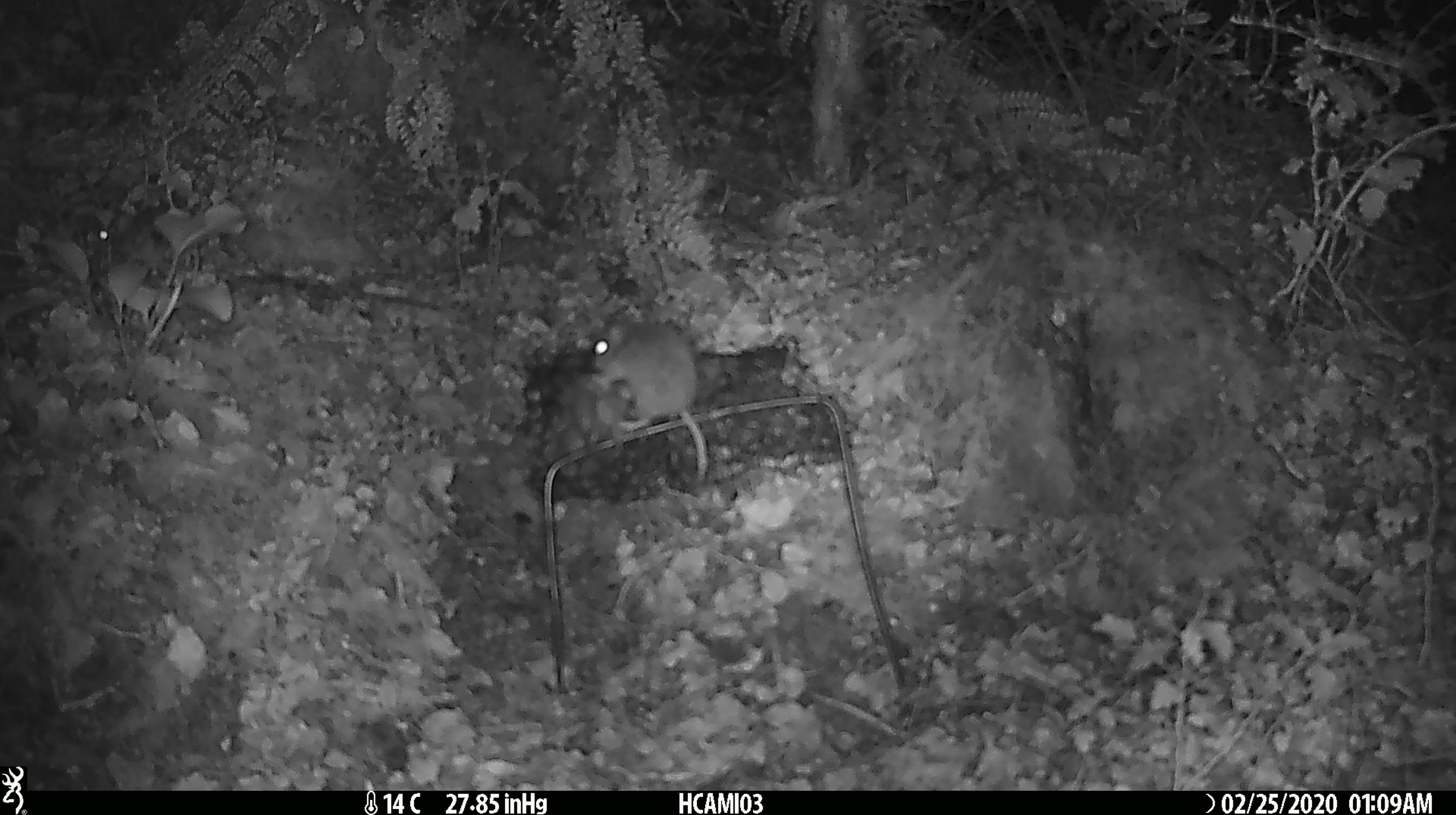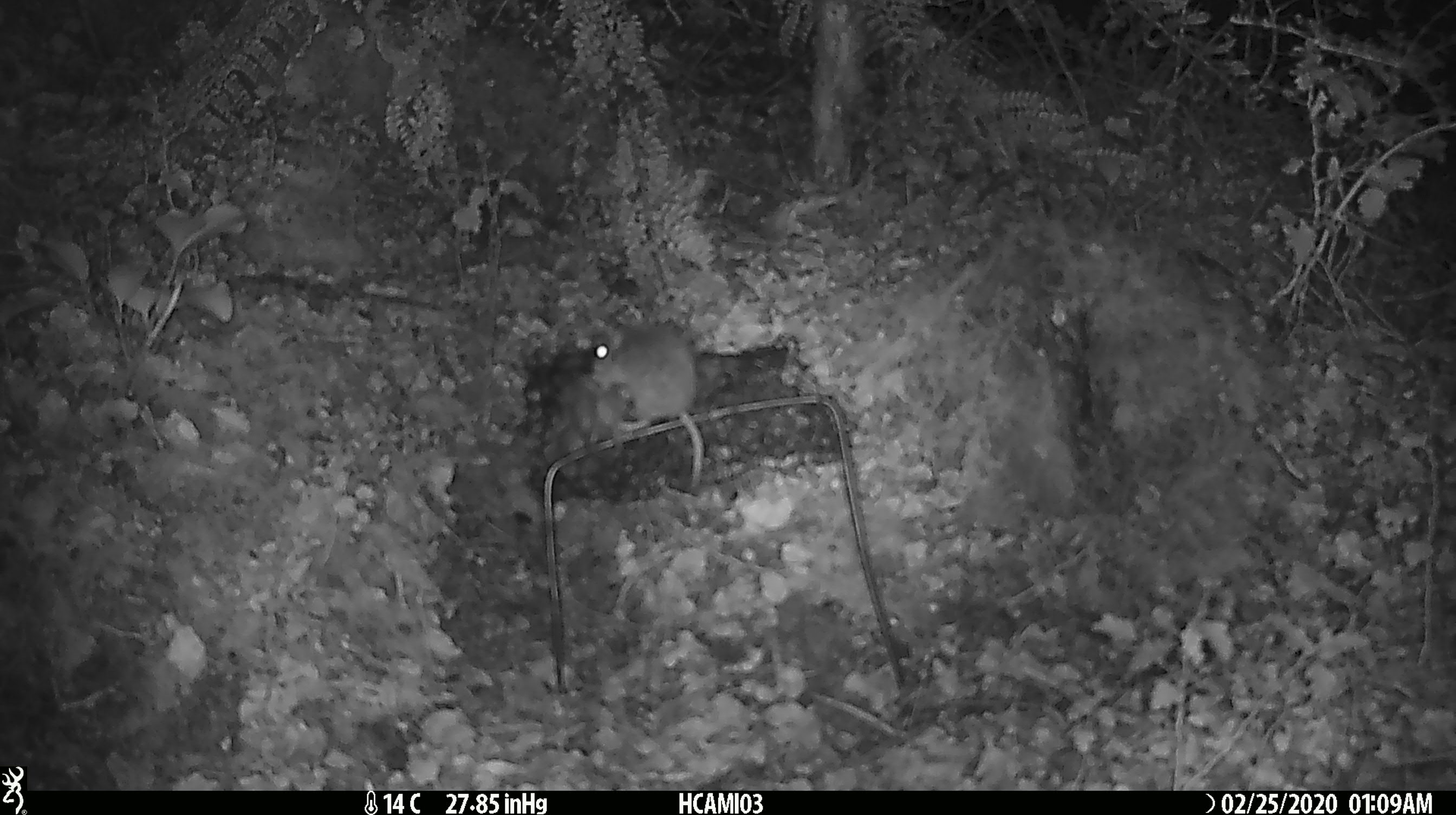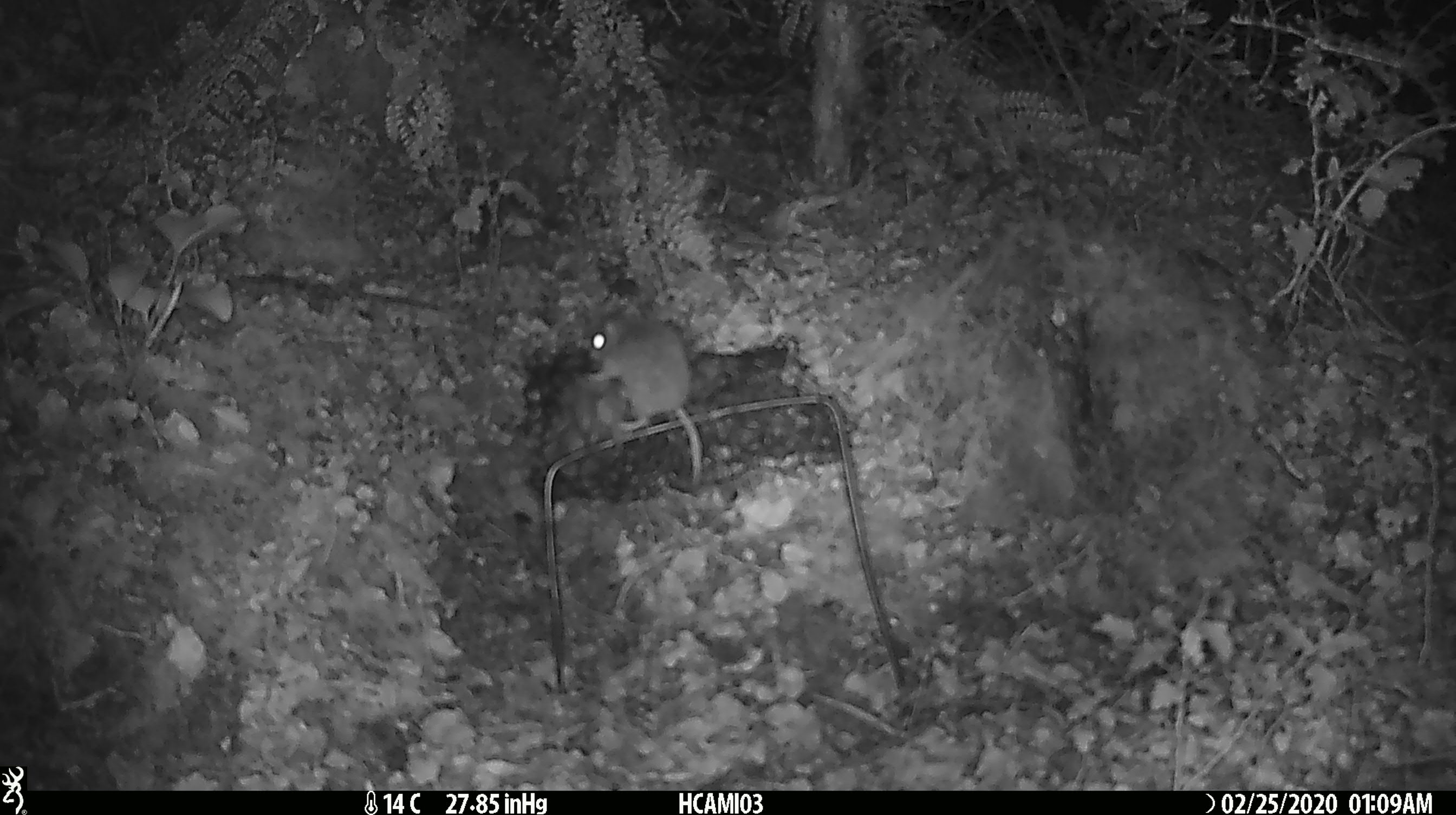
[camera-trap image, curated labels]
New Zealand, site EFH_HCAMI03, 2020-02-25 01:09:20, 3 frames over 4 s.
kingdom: Animalia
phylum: Chordata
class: Mammalia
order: Rodentia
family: Muridae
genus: Mus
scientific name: Mus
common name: mouse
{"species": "mouse (Mus)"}